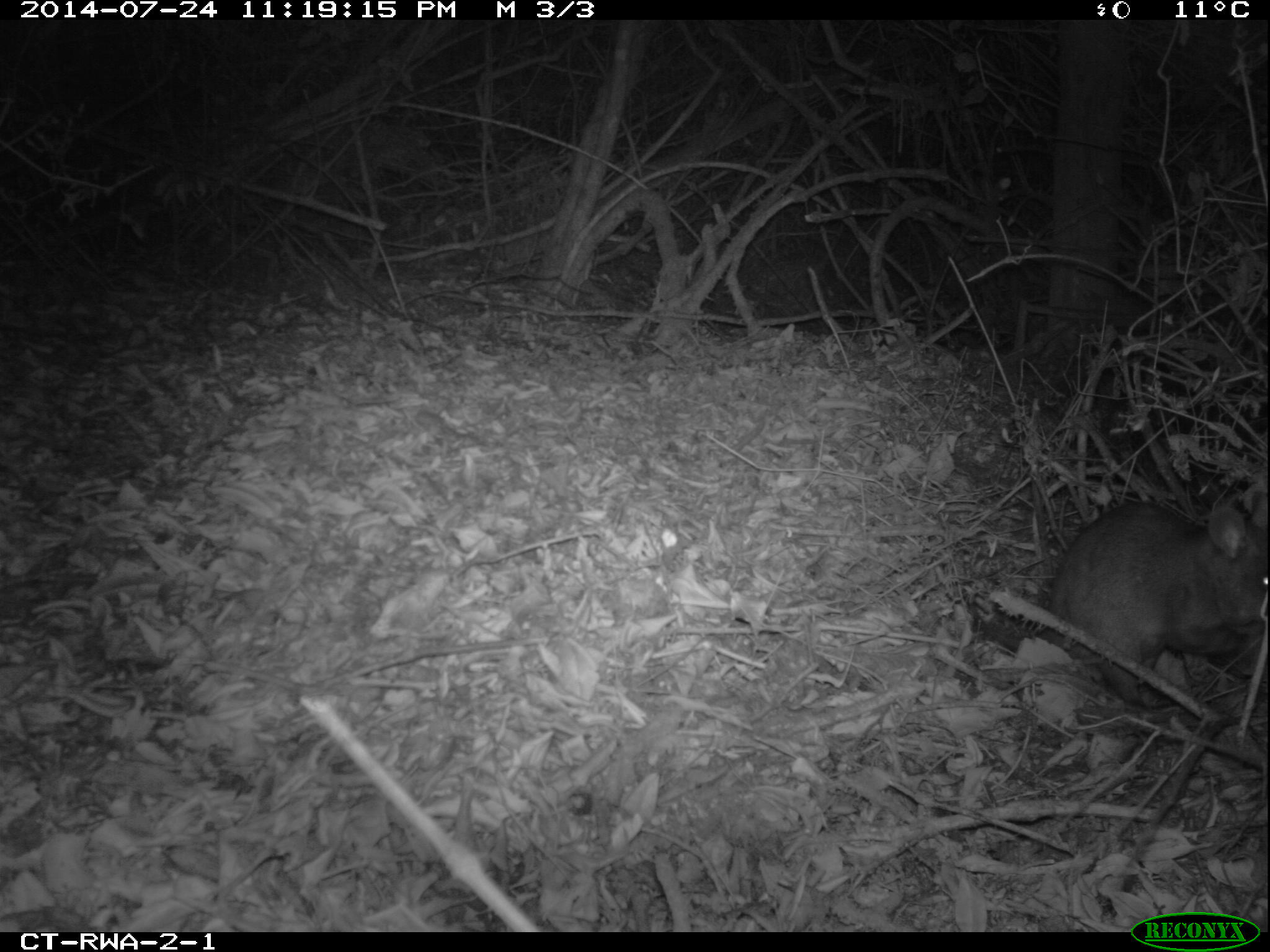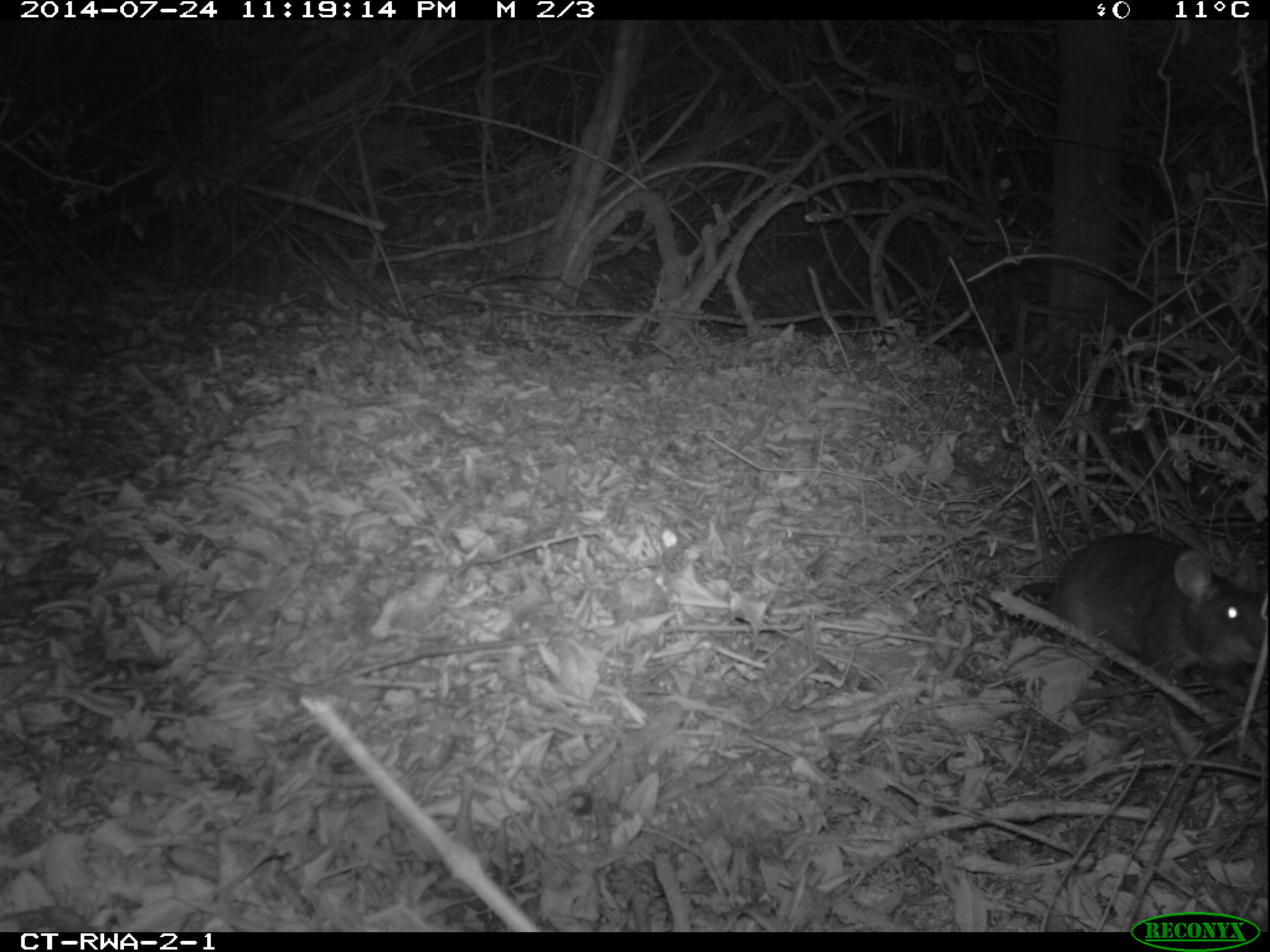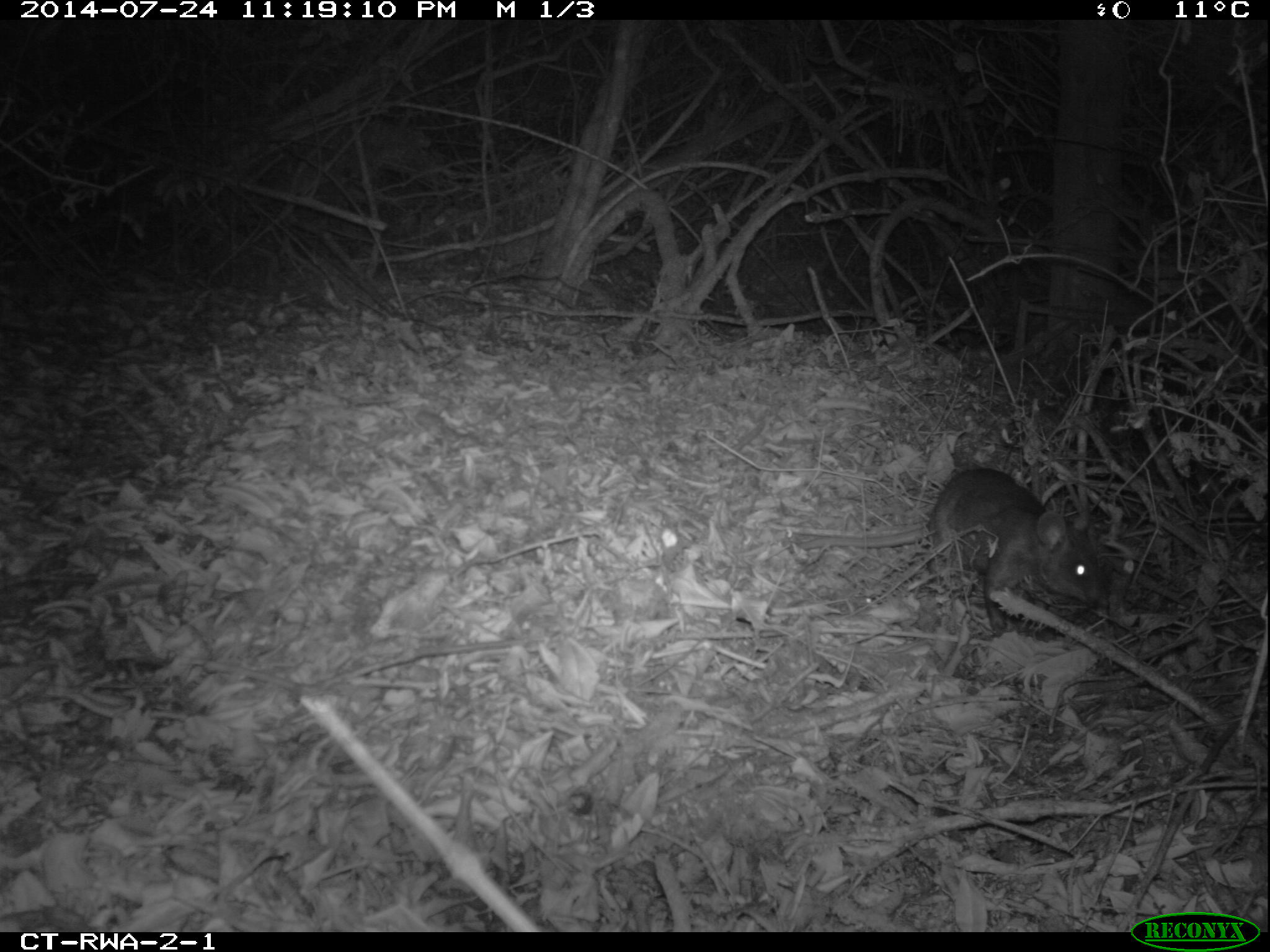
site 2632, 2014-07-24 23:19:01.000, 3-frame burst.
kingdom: Animalia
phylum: Chordata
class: Mammalia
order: Rodentia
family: Nesomyidae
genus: Cricetomys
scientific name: Cricetomys gambianus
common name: african giant pouched rat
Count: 1.